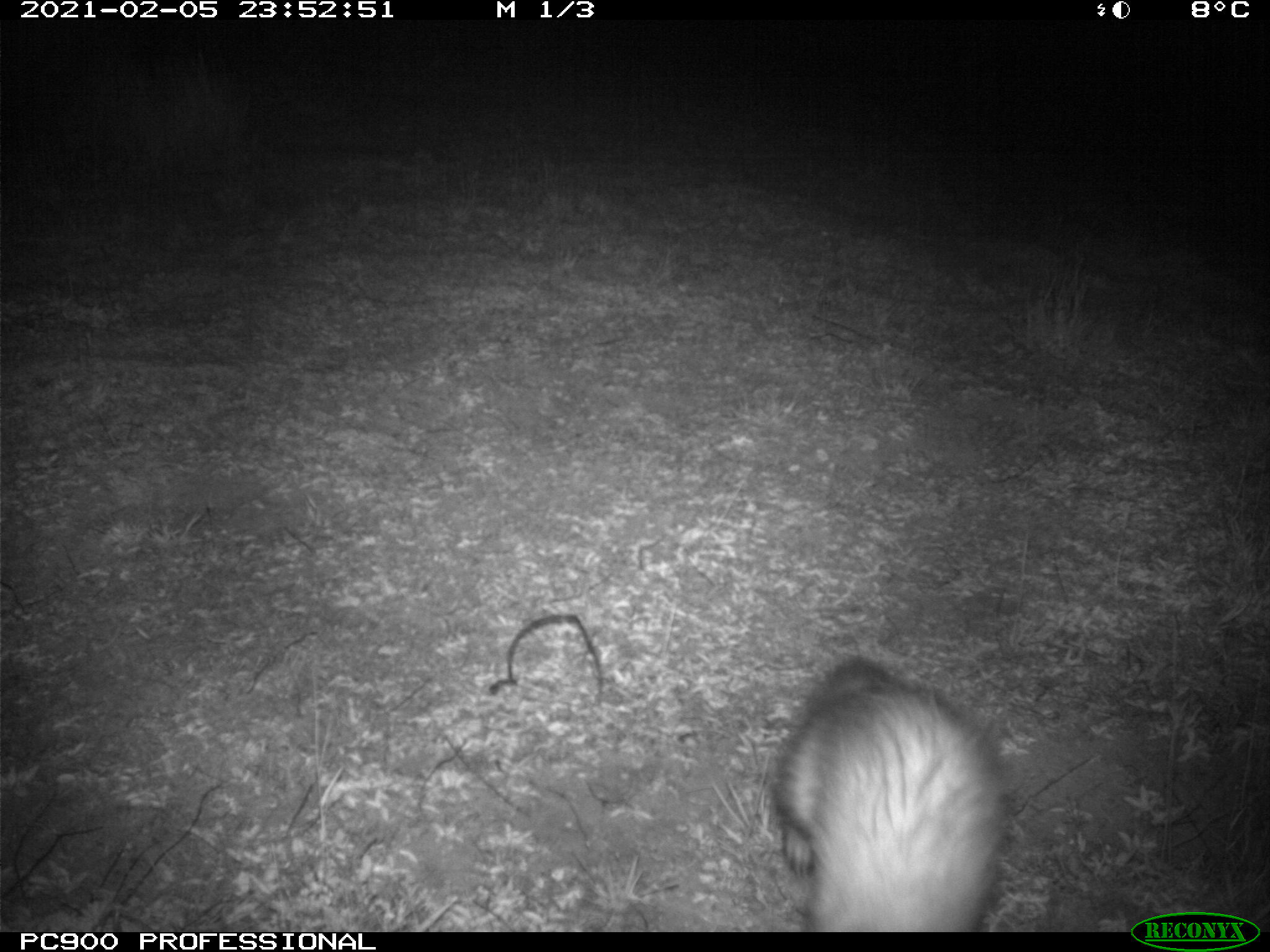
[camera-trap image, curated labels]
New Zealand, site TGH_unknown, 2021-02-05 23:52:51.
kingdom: Animalia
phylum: Chordata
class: Mammalia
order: Carnivora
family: Mustelidae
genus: Mustela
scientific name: Mustela furo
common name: ferret